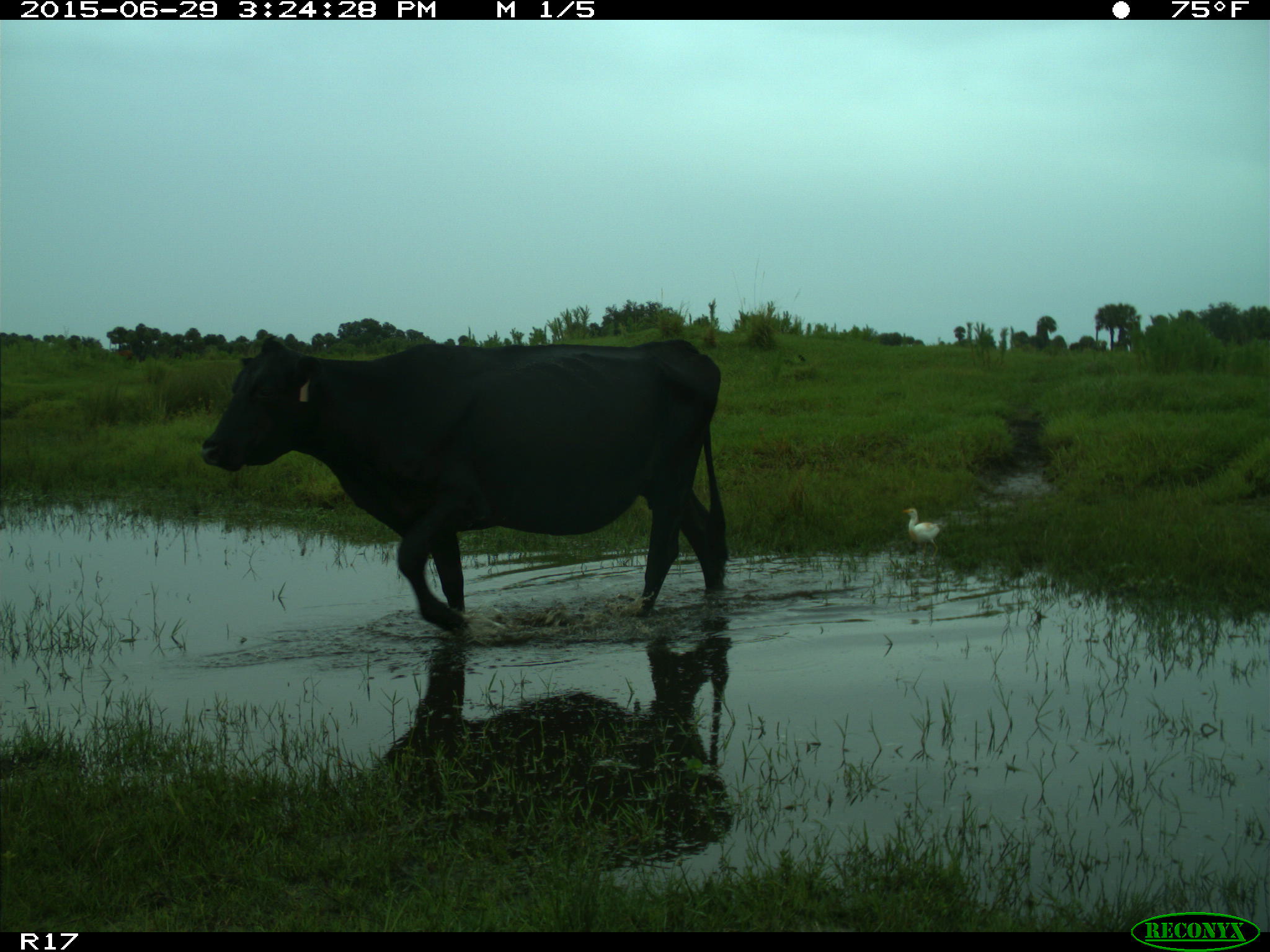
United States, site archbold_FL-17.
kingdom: Animalia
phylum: Chordata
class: Mammalia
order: Artiodactyla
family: Bovidae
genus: Bos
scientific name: Bos taurus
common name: domestic cow